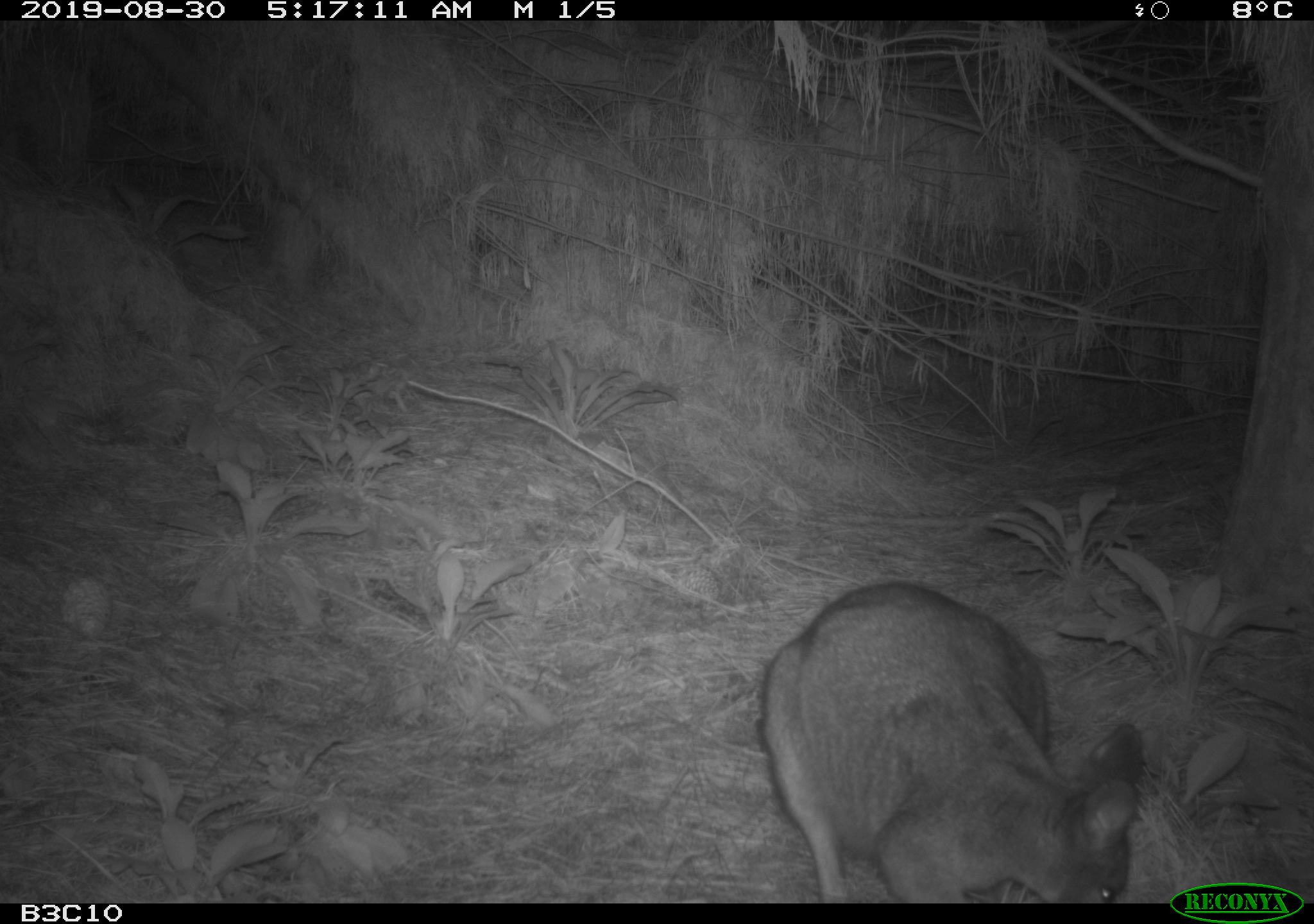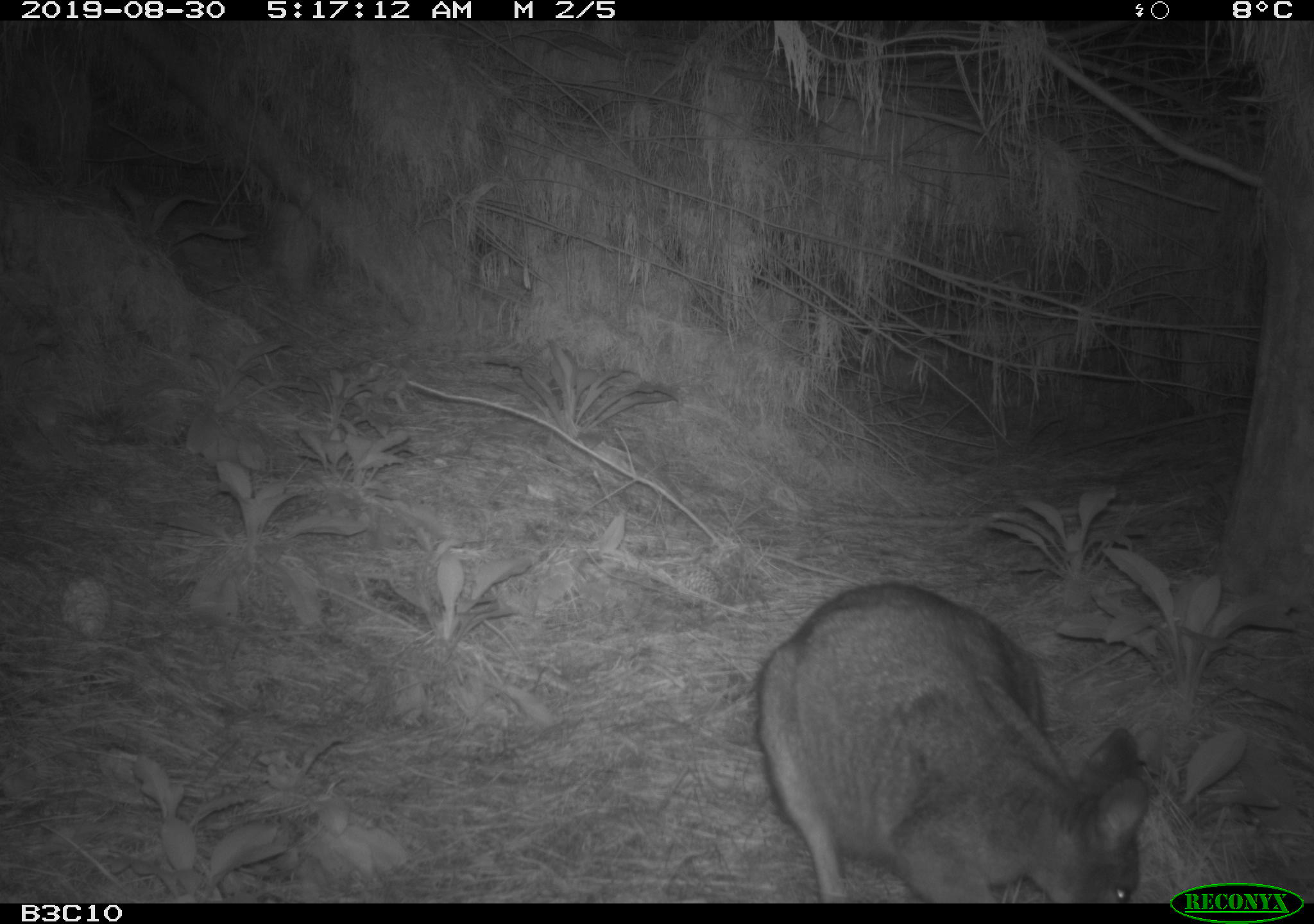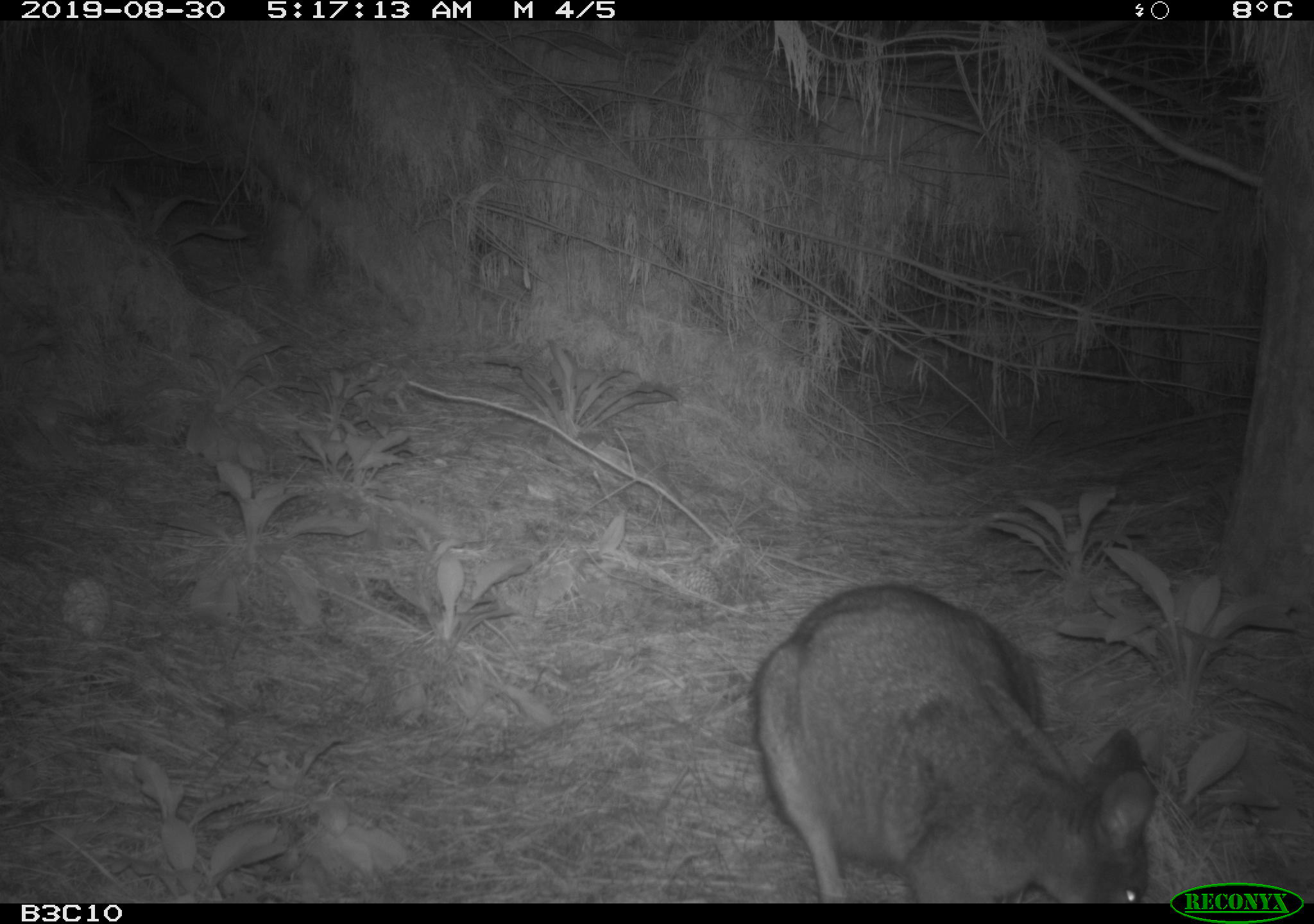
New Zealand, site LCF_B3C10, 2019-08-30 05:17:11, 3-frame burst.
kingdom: Animalia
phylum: Chordata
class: Mammalia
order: Diprotodontia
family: Macropodidae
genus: Notamacropus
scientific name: Notamacropus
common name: wallaby